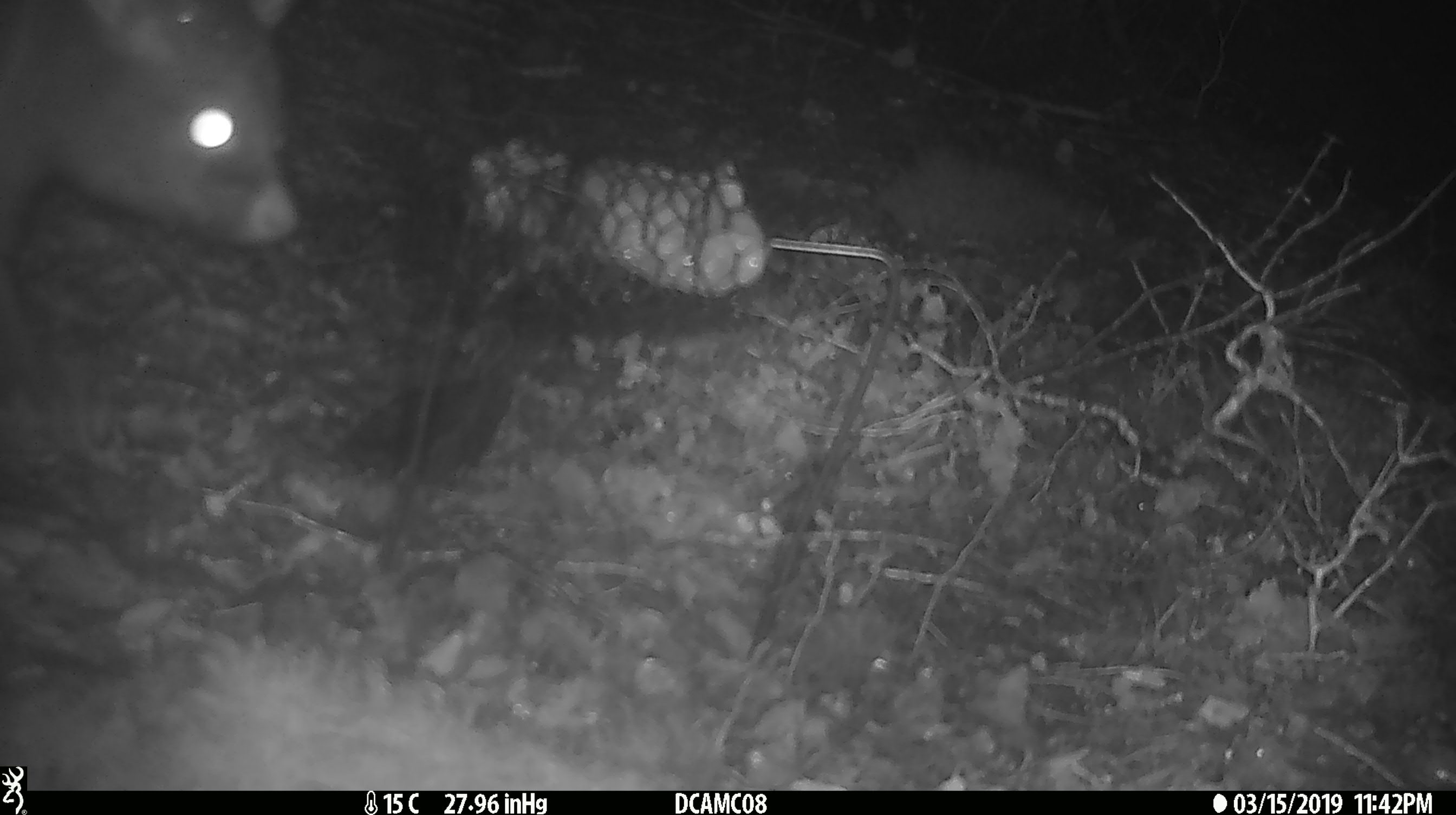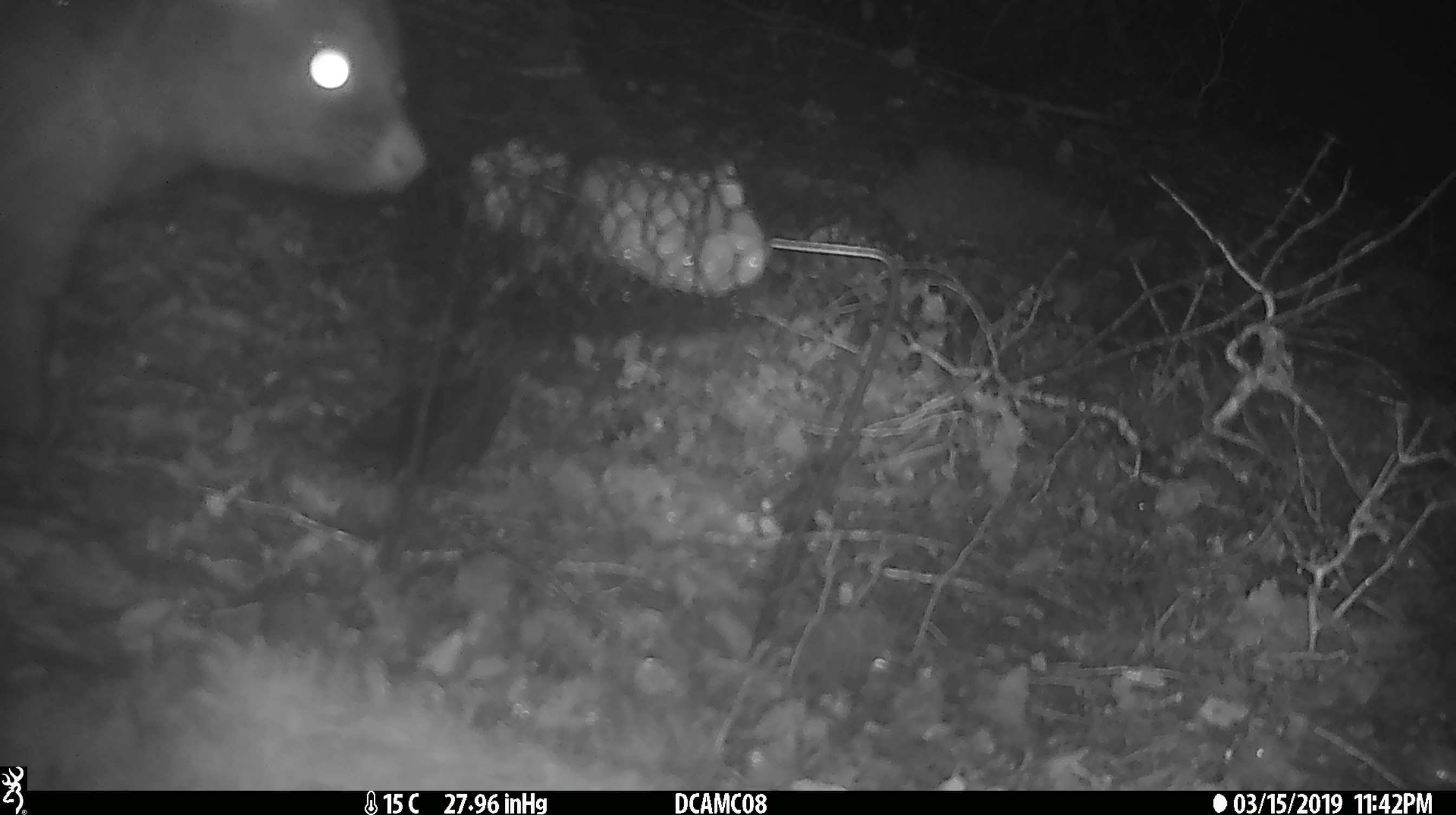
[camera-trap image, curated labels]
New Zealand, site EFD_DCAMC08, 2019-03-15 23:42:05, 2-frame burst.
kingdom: Animalia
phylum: Chordata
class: Mammalia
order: Diprotodontia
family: Phalangeridae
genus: Trichosurus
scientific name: Trichosurus vulpecula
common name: common brushtail possum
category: possum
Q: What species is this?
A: Possum (common brushtail possum) (Trichosurus vulpecula).